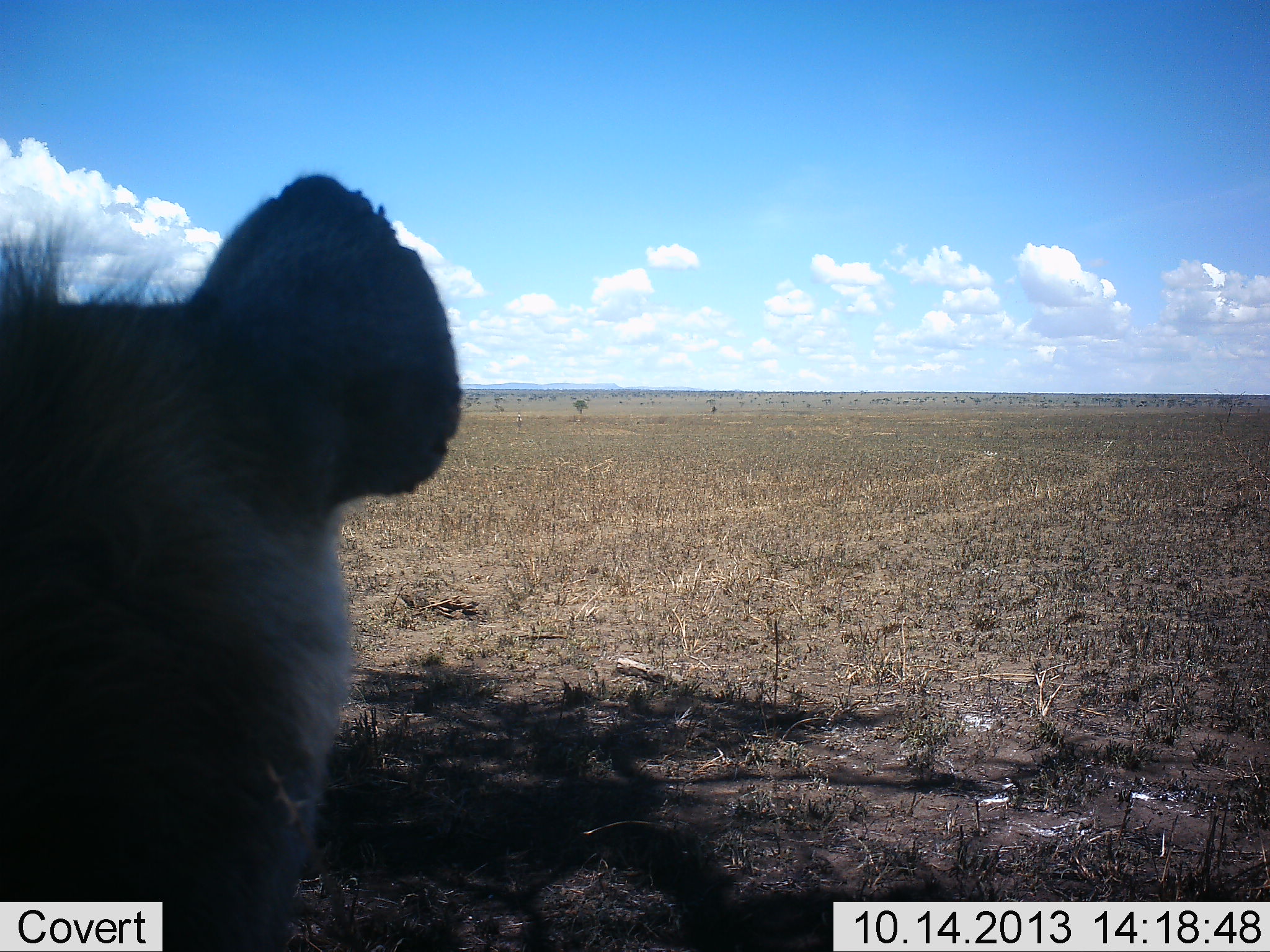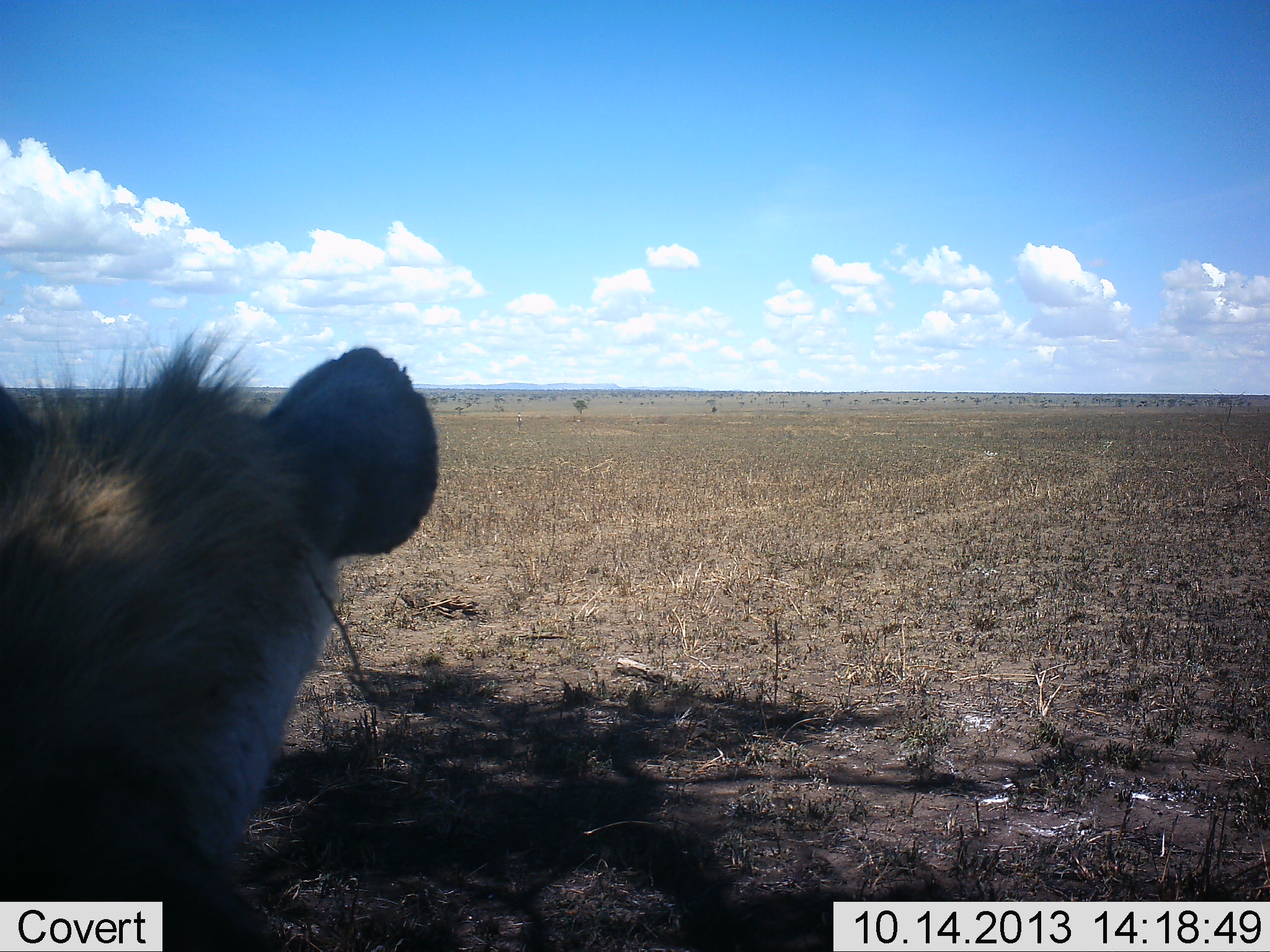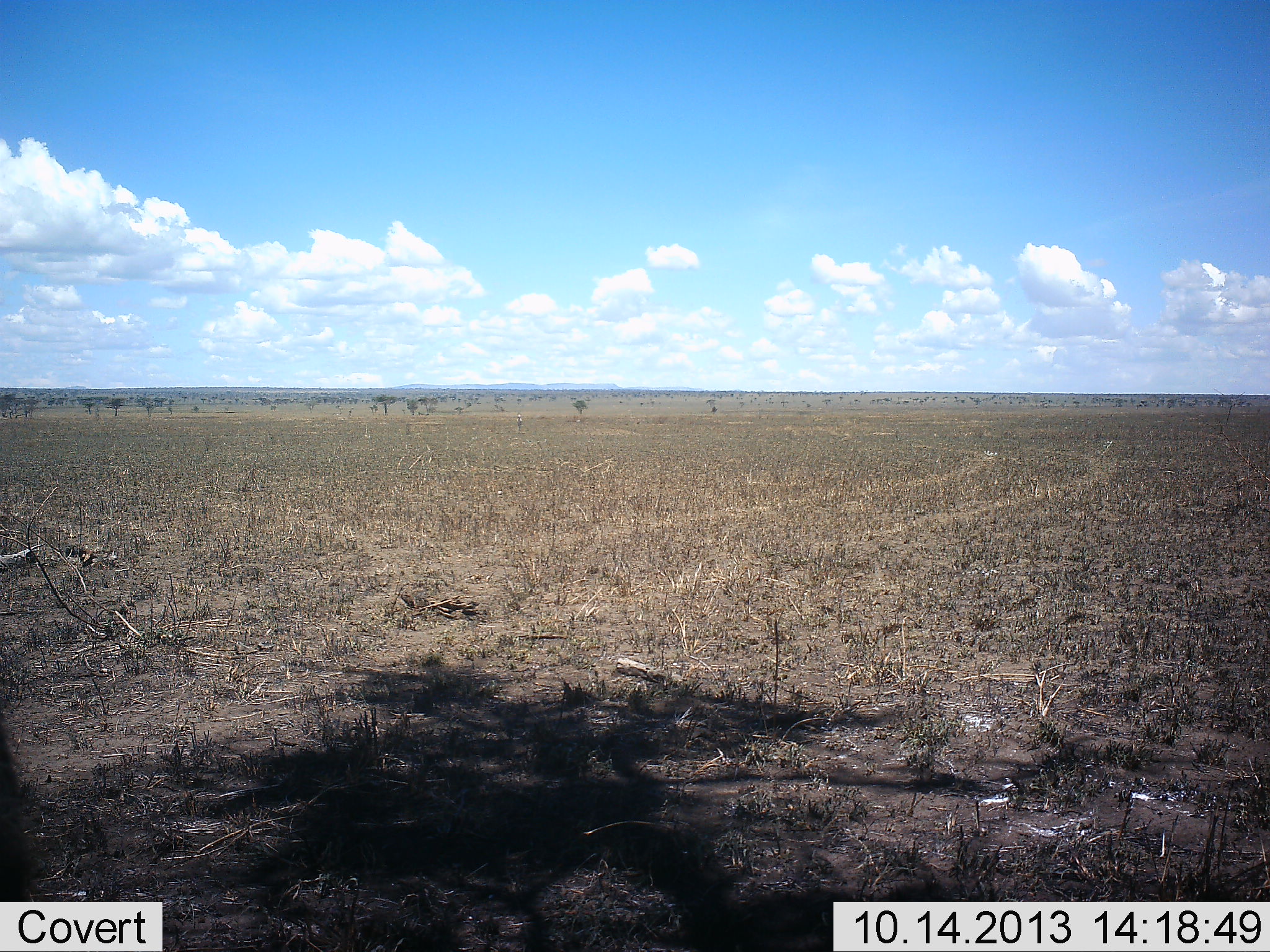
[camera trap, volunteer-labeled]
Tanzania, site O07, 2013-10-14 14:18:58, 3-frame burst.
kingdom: Animalia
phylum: Chordata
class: Mammalia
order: Carnivora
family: Hyaenidae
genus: Crocuta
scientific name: Crocuta crocuta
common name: spotted hyena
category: hyenaspotted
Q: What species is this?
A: Hyenaspotted (spotted hyena) (Crocuta crocuta).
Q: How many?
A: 1.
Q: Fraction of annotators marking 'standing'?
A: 70%.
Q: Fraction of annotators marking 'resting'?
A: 0%.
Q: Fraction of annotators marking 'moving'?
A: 30%.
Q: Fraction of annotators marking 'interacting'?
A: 0%.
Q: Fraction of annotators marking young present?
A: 0%.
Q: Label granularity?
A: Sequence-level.